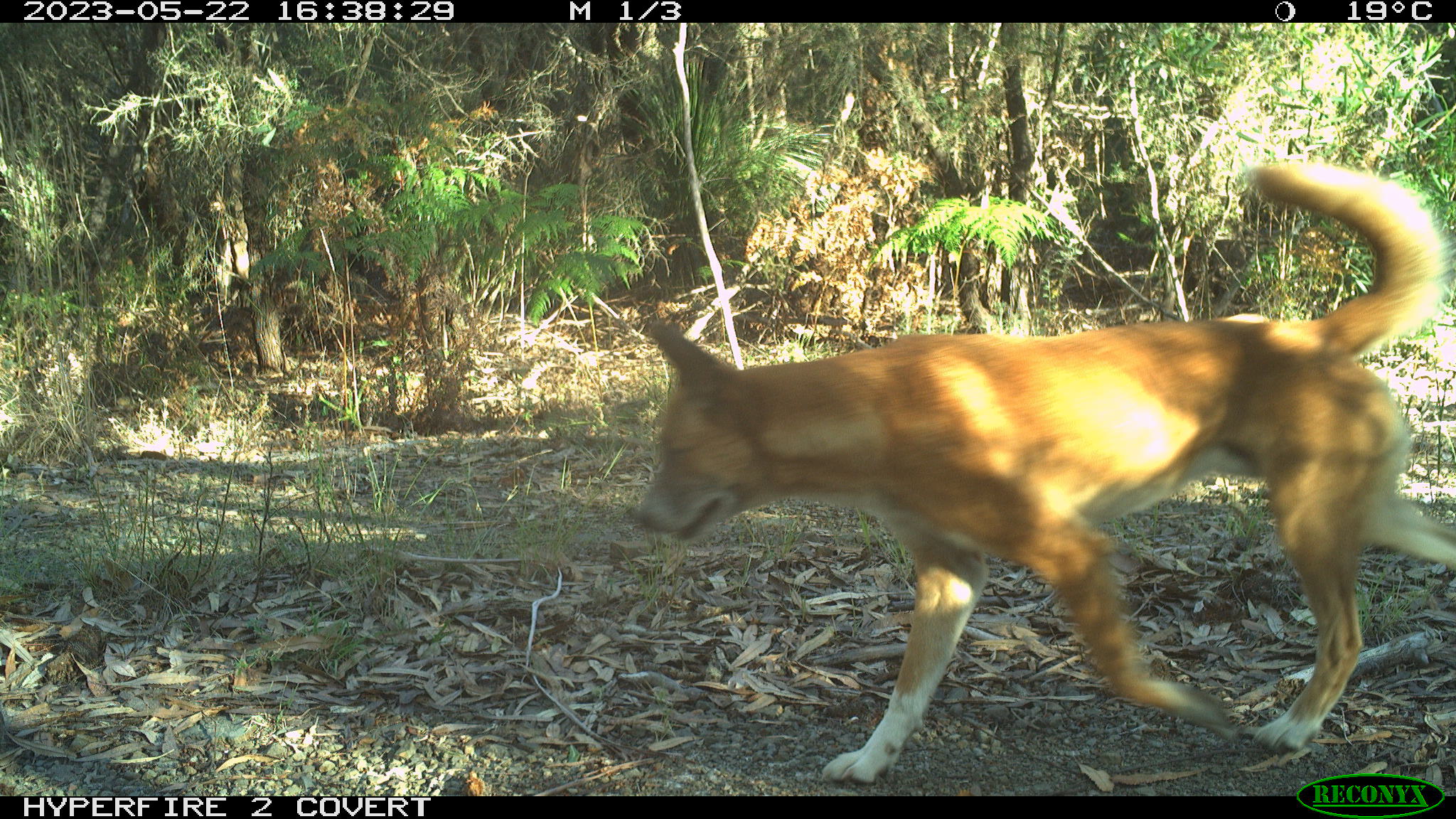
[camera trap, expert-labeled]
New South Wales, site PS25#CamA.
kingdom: Animalia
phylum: Chordata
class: Mammalia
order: Carnivora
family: Canidae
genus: Canis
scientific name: Canis familiaris dingo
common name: dingo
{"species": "dingo (Canis familiaris dingo)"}